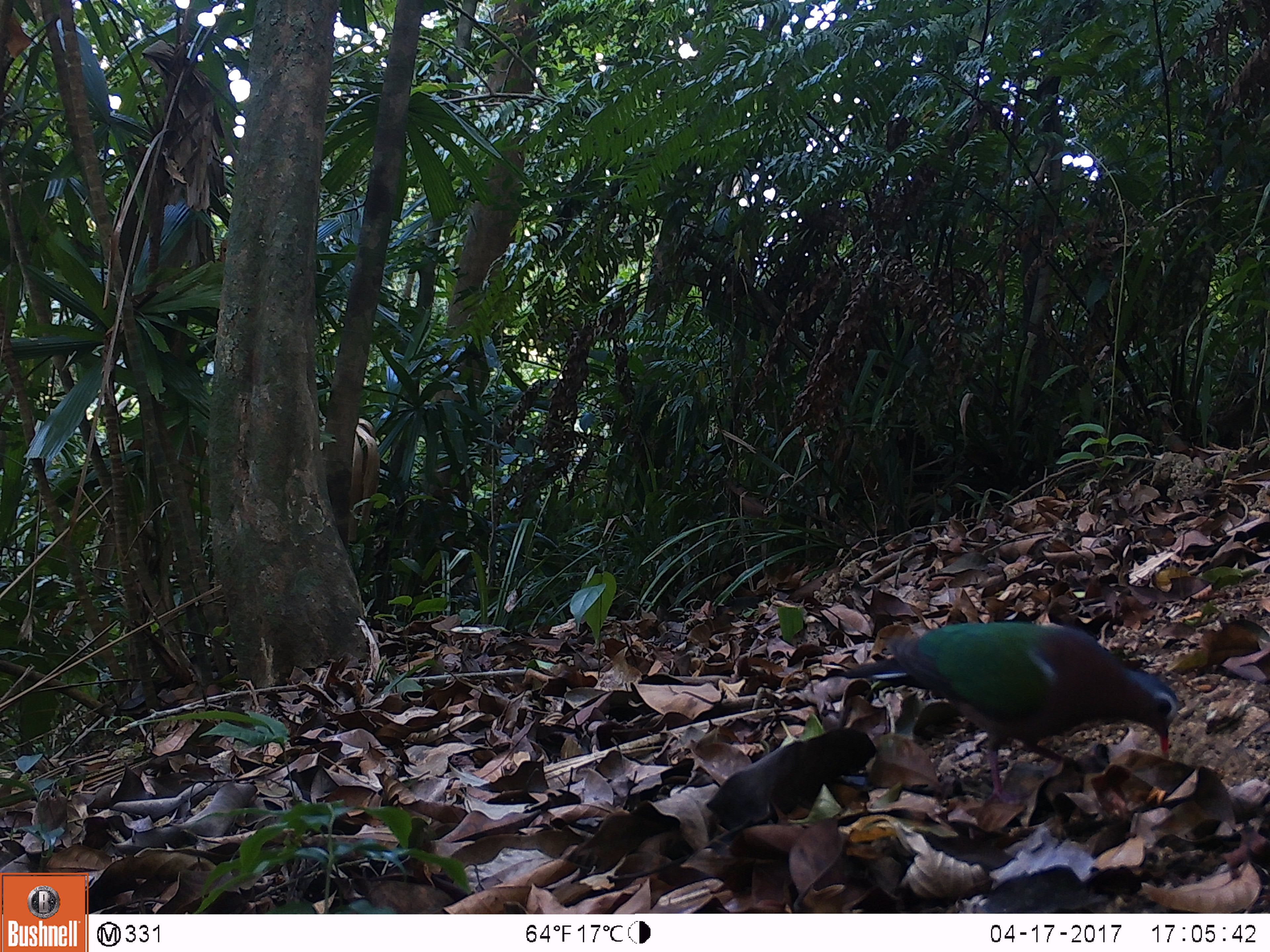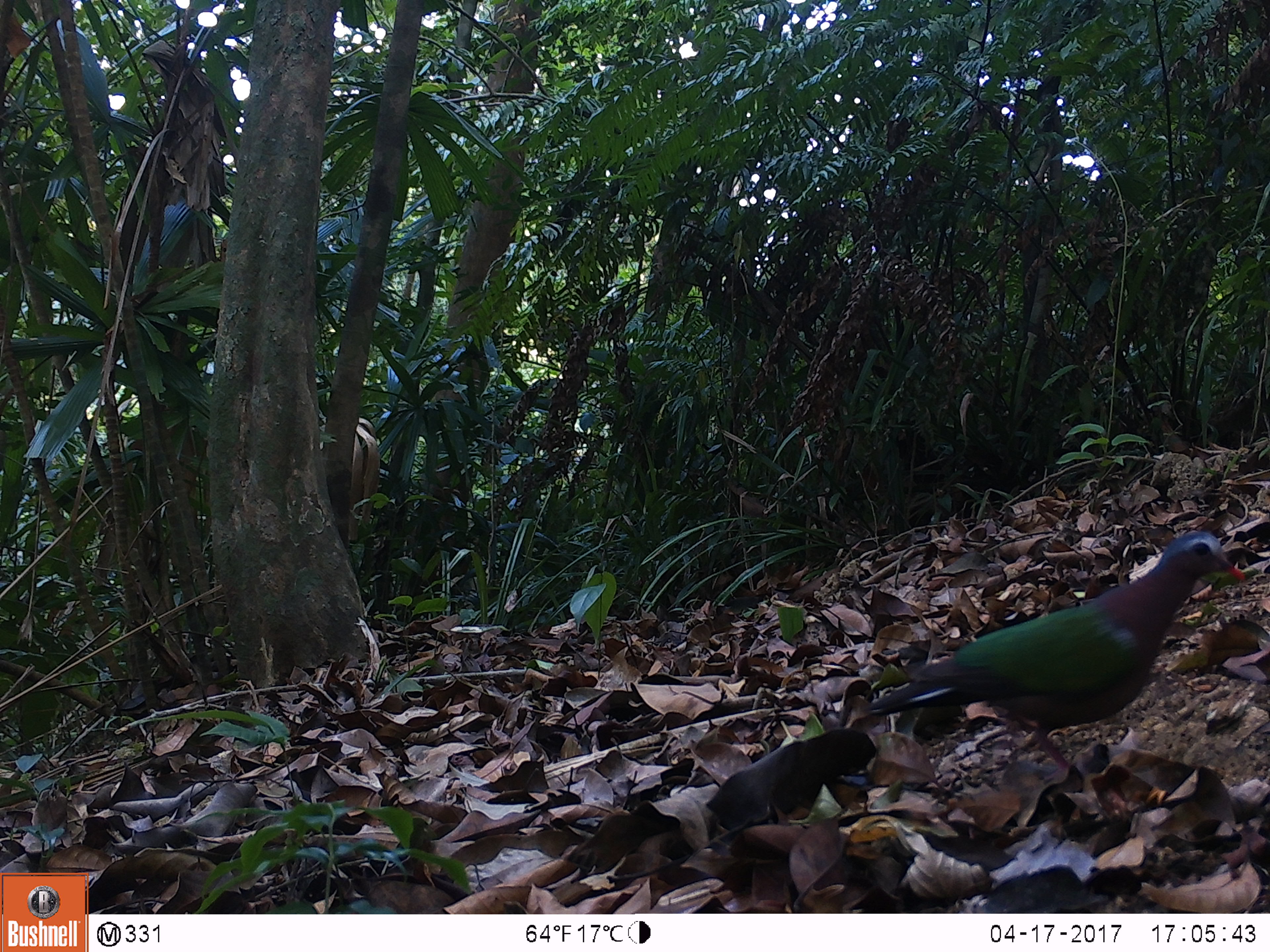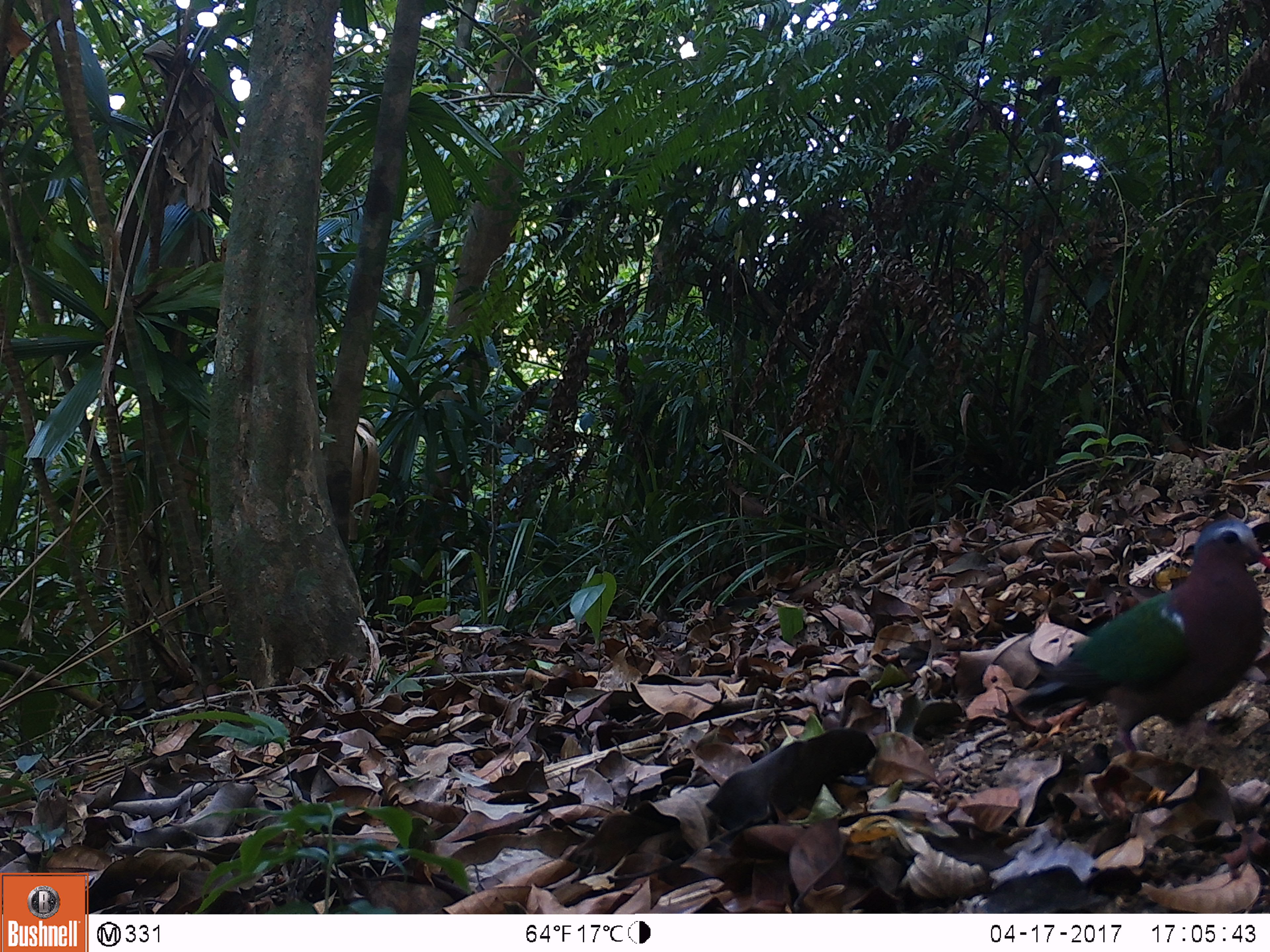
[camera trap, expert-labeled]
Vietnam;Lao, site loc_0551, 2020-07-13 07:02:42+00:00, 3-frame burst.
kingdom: Animalia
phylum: Chordata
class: Aves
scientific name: Aves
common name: bird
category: unidentified bird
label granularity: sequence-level